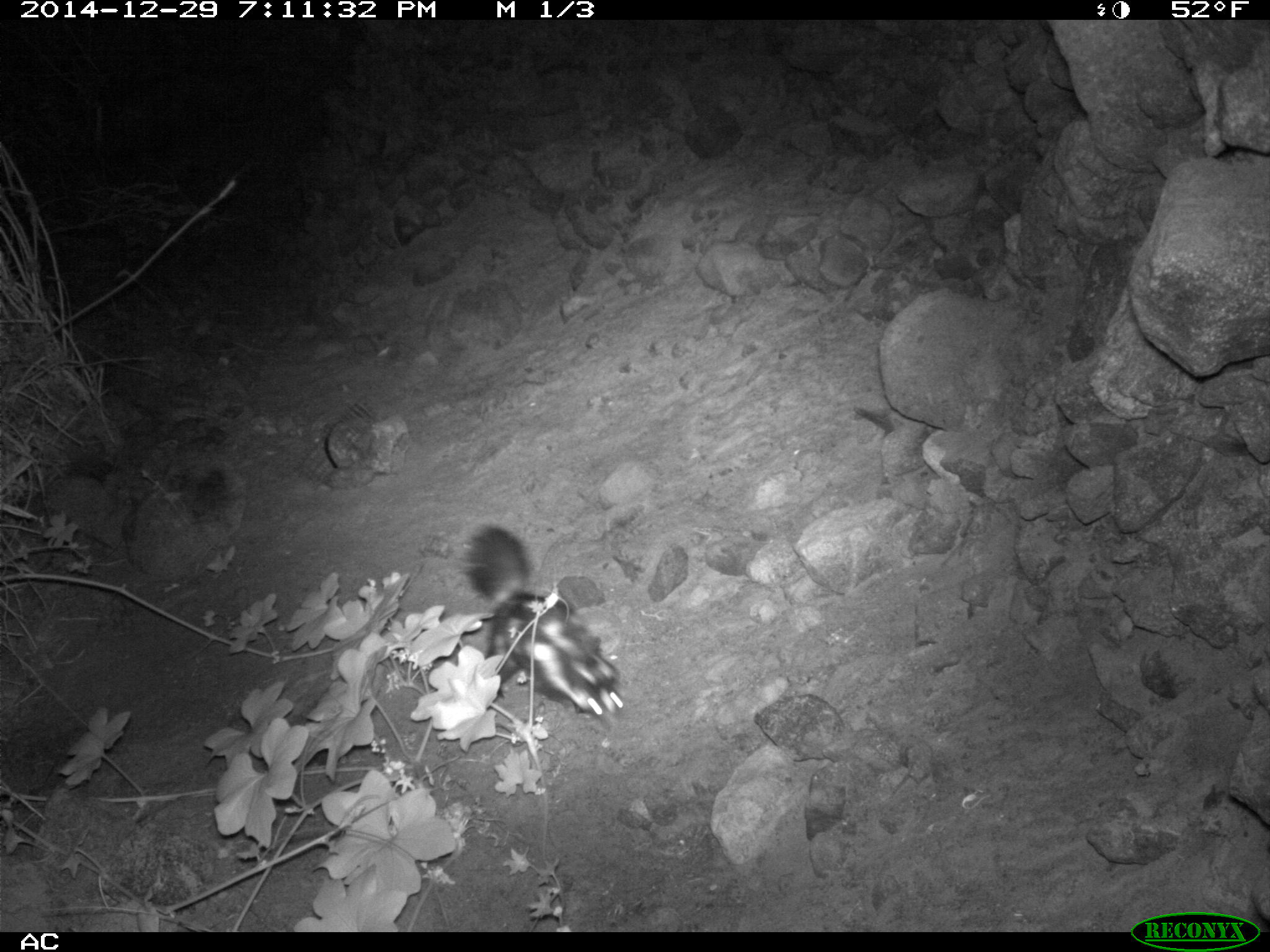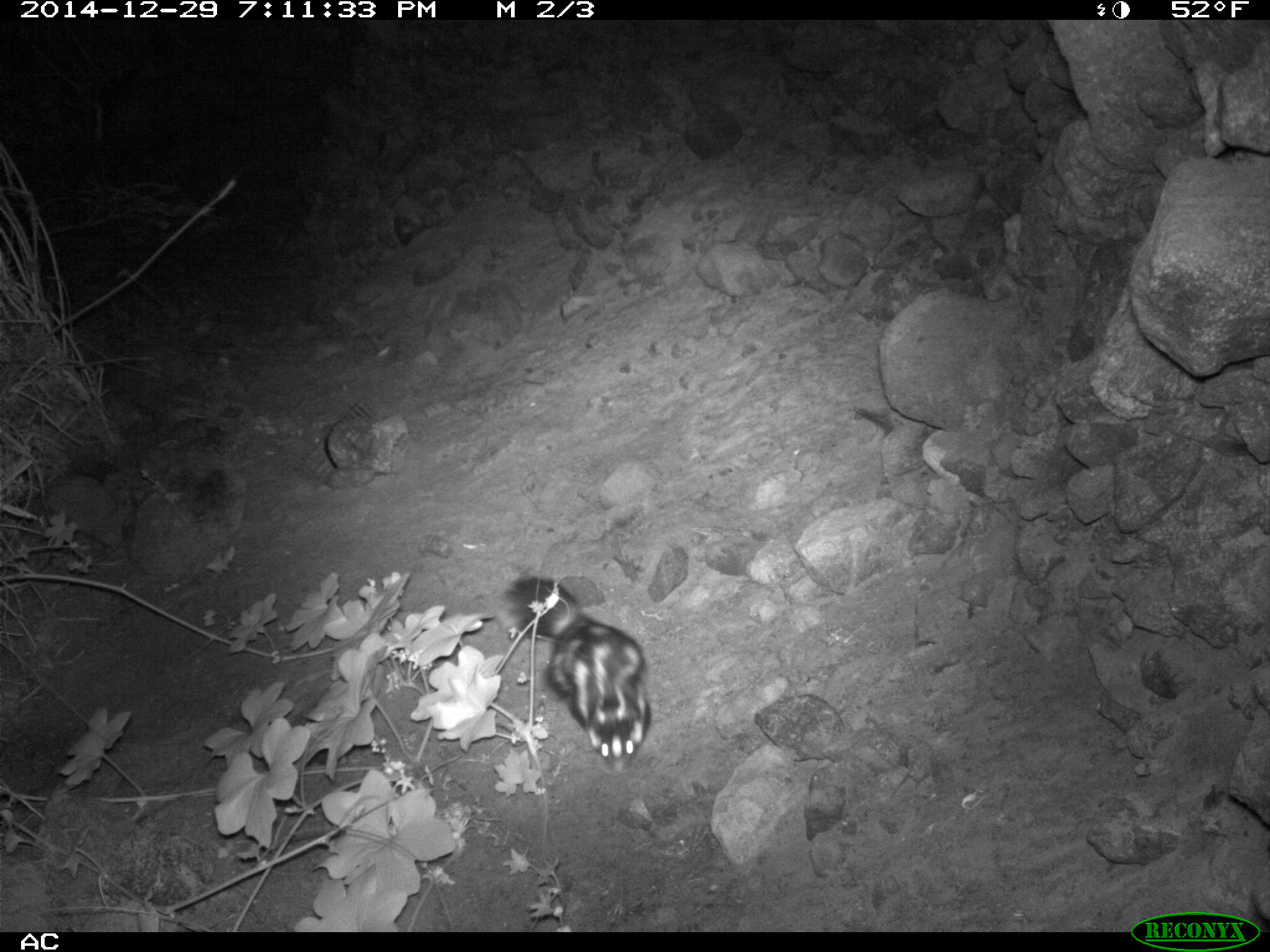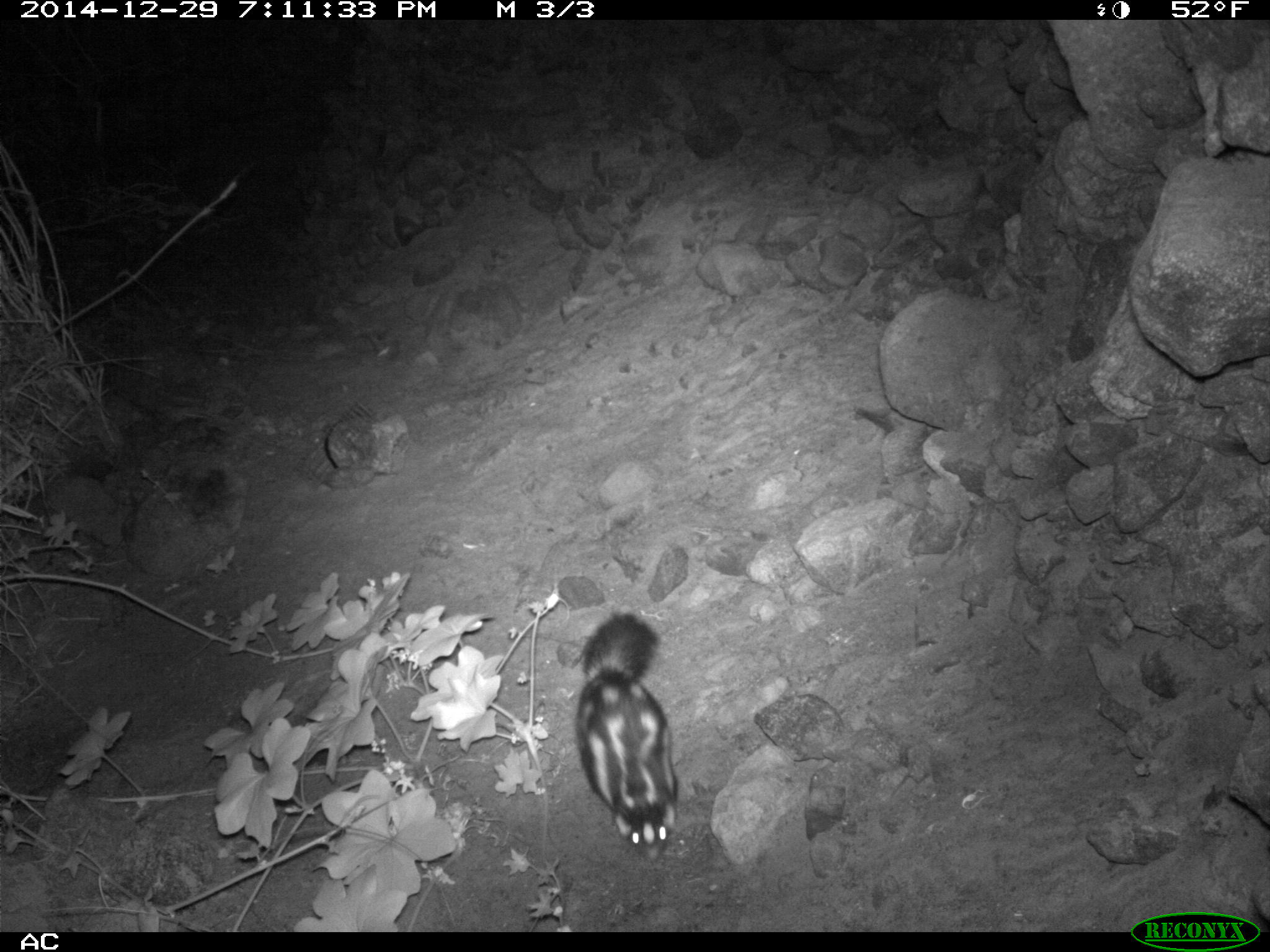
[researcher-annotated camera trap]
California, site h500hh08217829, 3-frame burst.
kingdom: Animalia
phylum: Chordata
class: Mammalia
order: Carnivora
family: Mephitidae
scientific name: Mephitidae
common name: skunk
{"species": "skunk (Mephitidae)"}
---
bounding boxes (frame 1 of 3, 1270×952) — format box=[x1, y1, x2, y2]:
skunk: box=[456, 522, 625, 720]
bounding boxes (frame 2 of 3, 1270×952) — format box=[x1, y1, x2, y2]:
skunk: box=[499, 573, 651, 771]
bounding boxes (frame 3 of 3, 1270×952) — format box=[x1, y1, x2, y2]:
skunk: box=[574, 607, 681, 863]